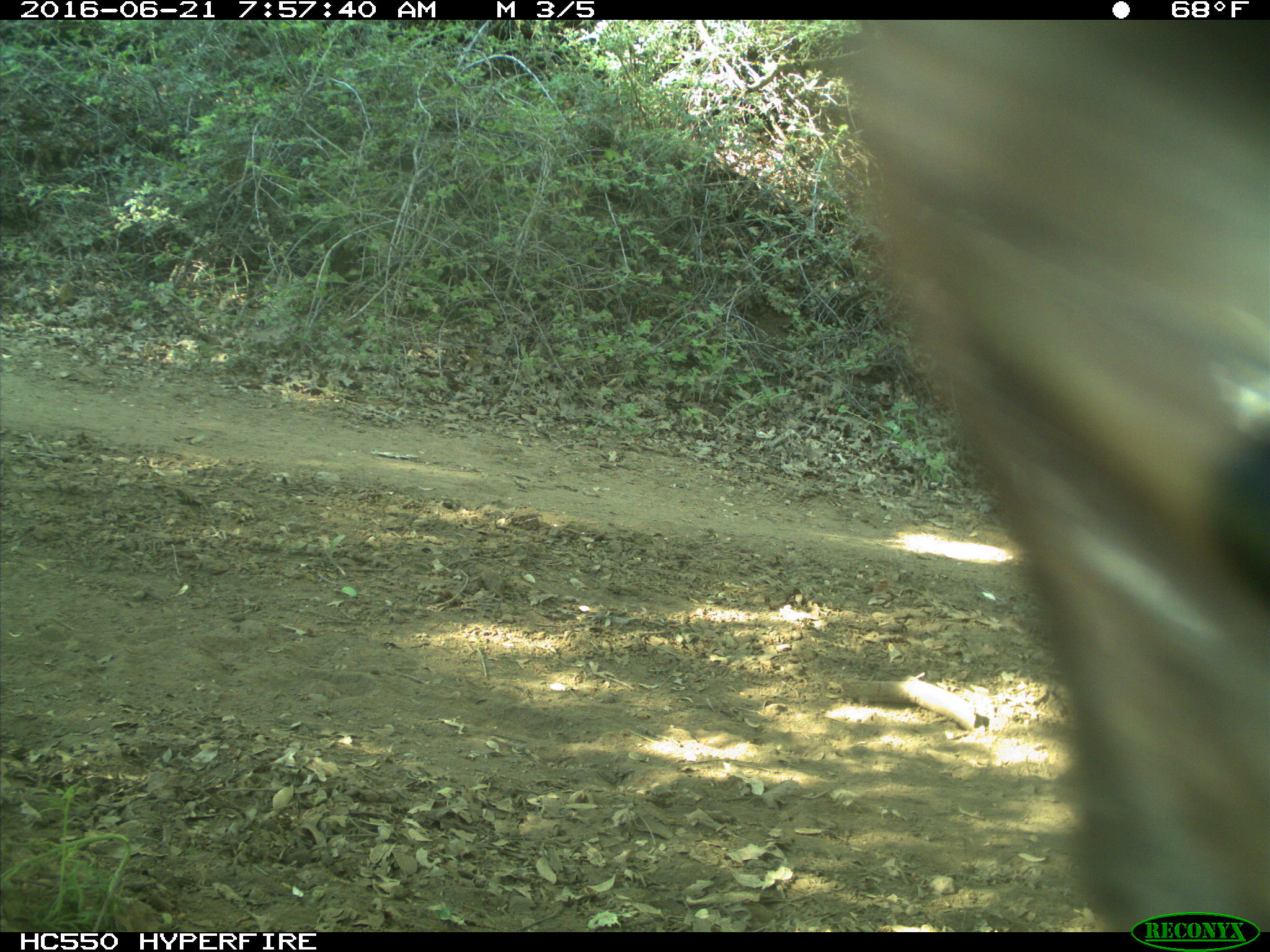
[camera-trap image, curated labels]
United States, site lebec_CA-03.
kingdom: Animalia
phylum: Chordata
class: Mammalia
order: Artiodactyla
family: Bovidae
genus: Bos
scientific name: Bos taurus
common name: domestic cow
Bos taurus (domestic cow).